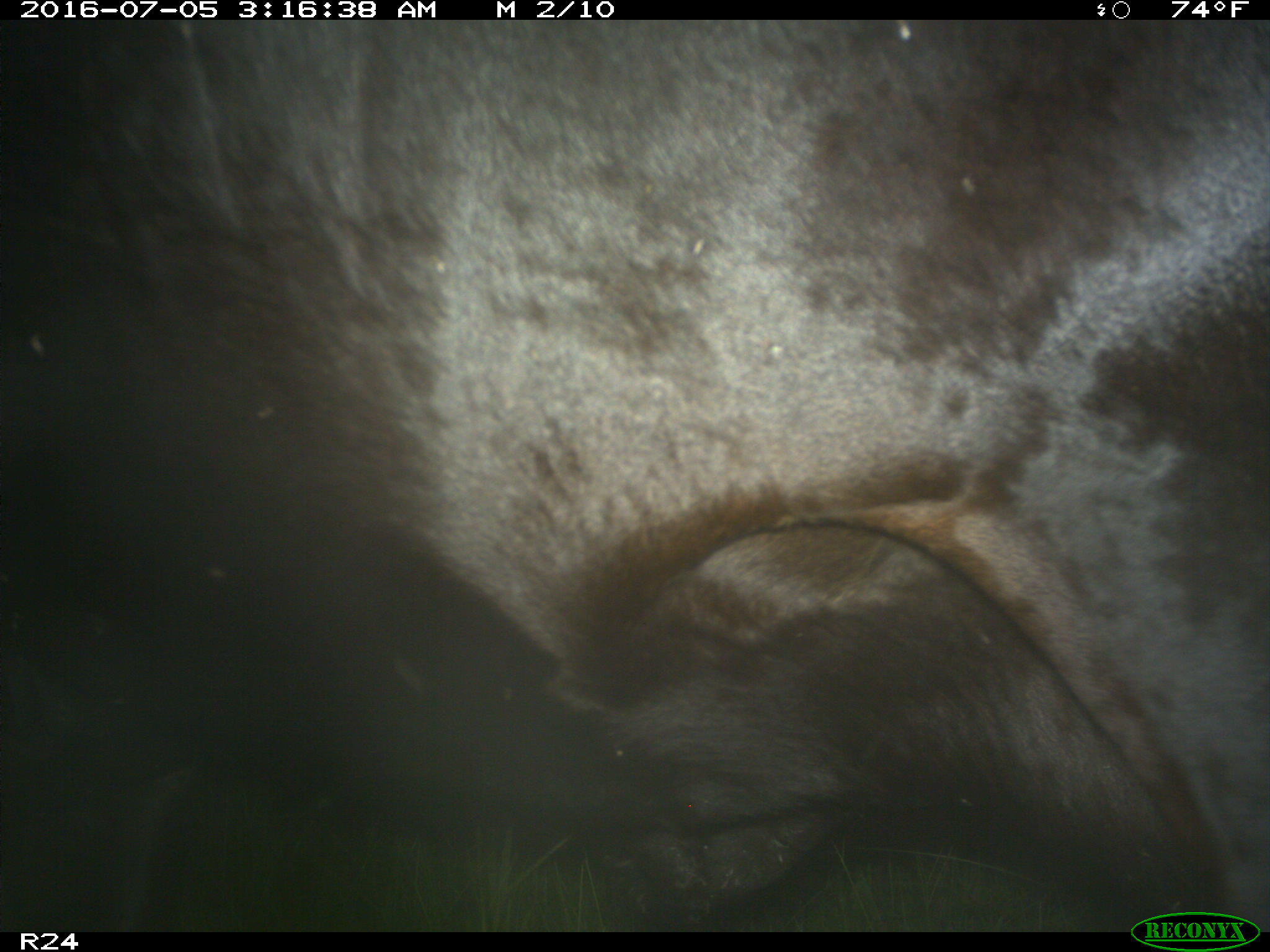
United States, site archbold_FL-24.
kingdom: Animalia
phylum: Chordata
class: Mammalia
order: Artiodactyla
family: Bovidae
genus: Bos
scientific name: Bos taurus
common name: domestic cow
Bos taurus (domestic cow).